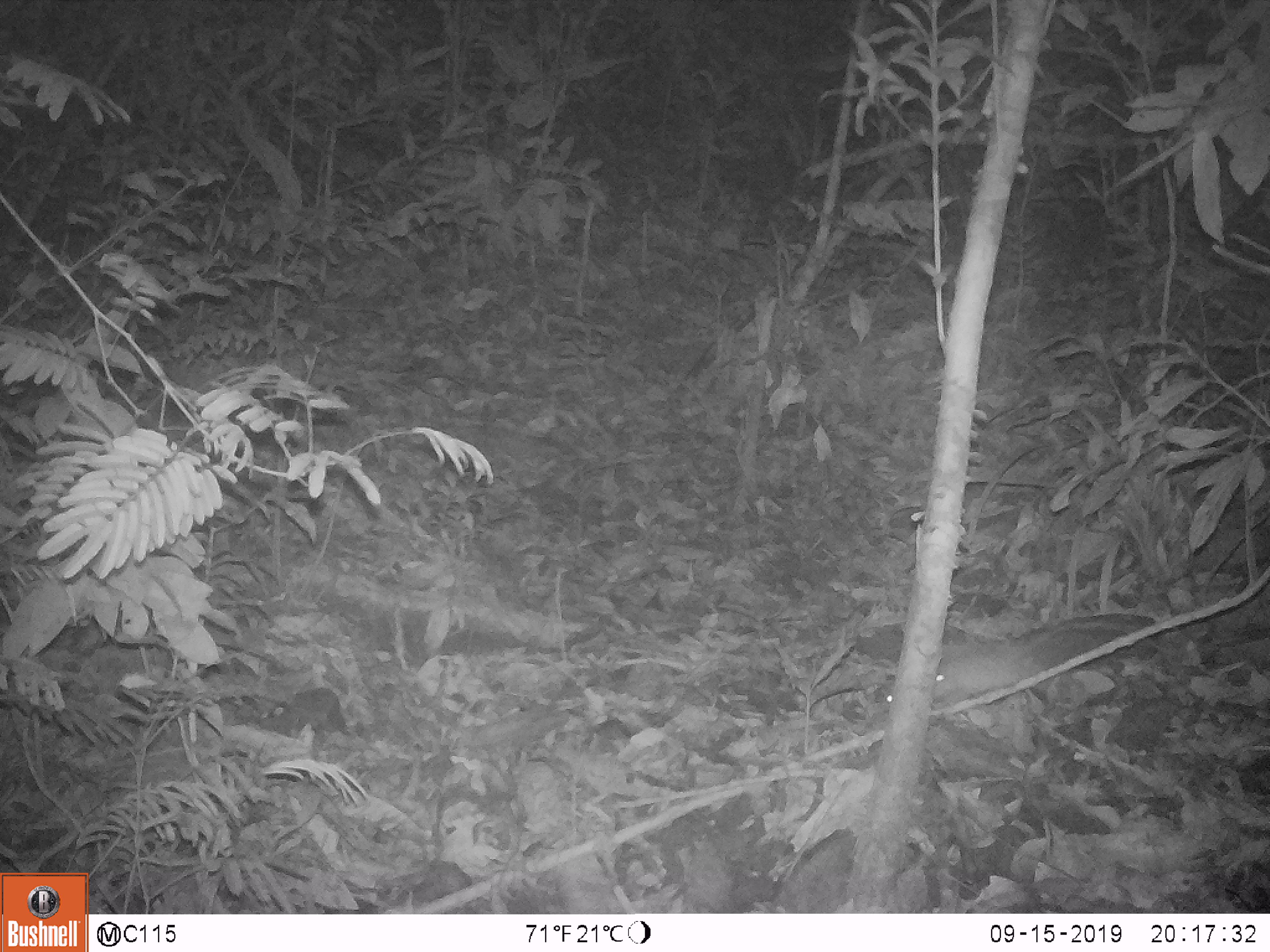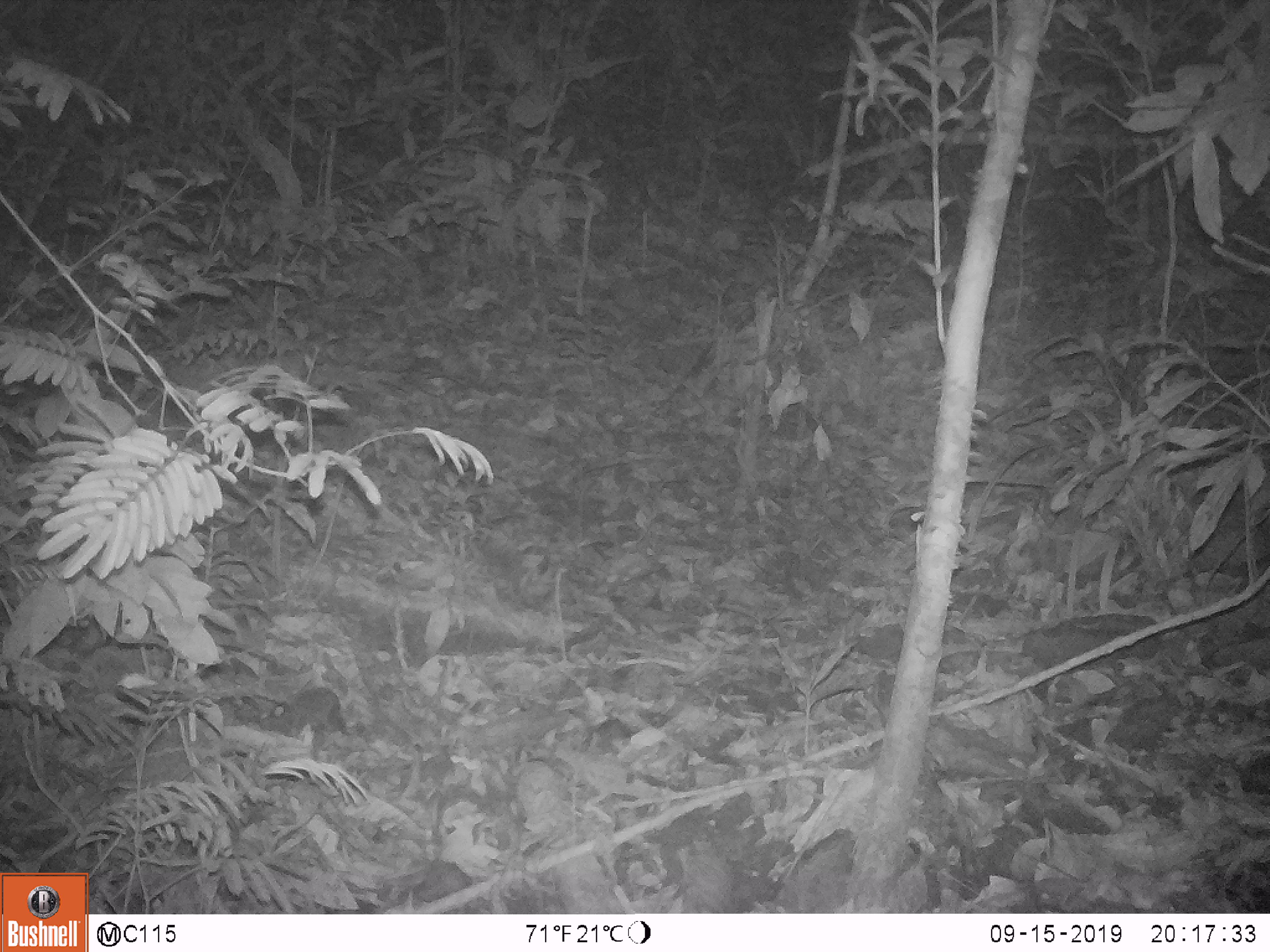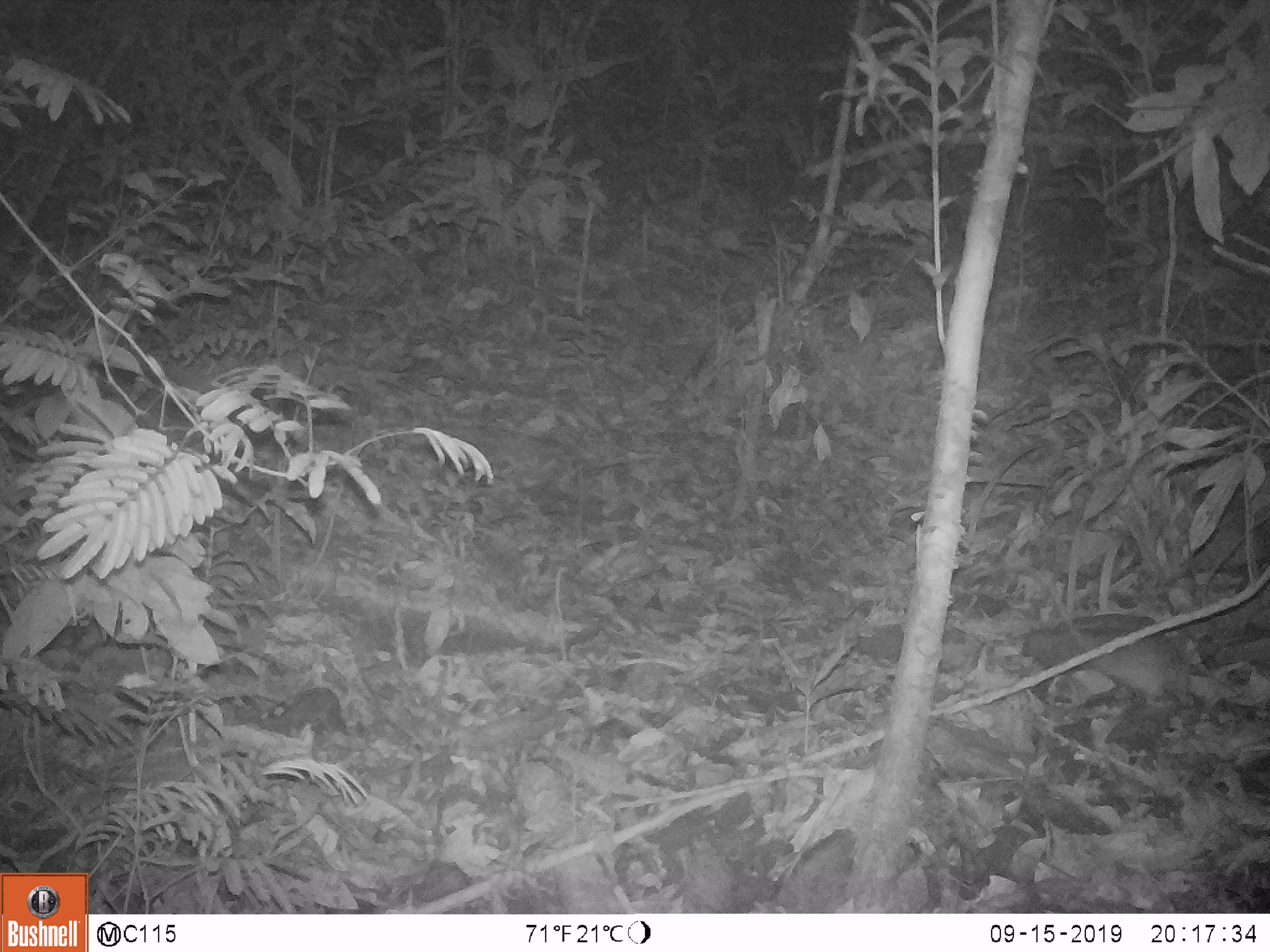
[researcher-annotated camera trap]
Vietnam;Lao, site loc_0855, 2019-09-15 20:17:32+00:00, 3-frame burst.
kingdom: Animalia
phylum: Chordata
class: Mammalia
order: Rodentia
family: Muridae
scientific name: Muridae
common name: old-world mice and rats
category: unidentified murid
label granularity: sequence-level